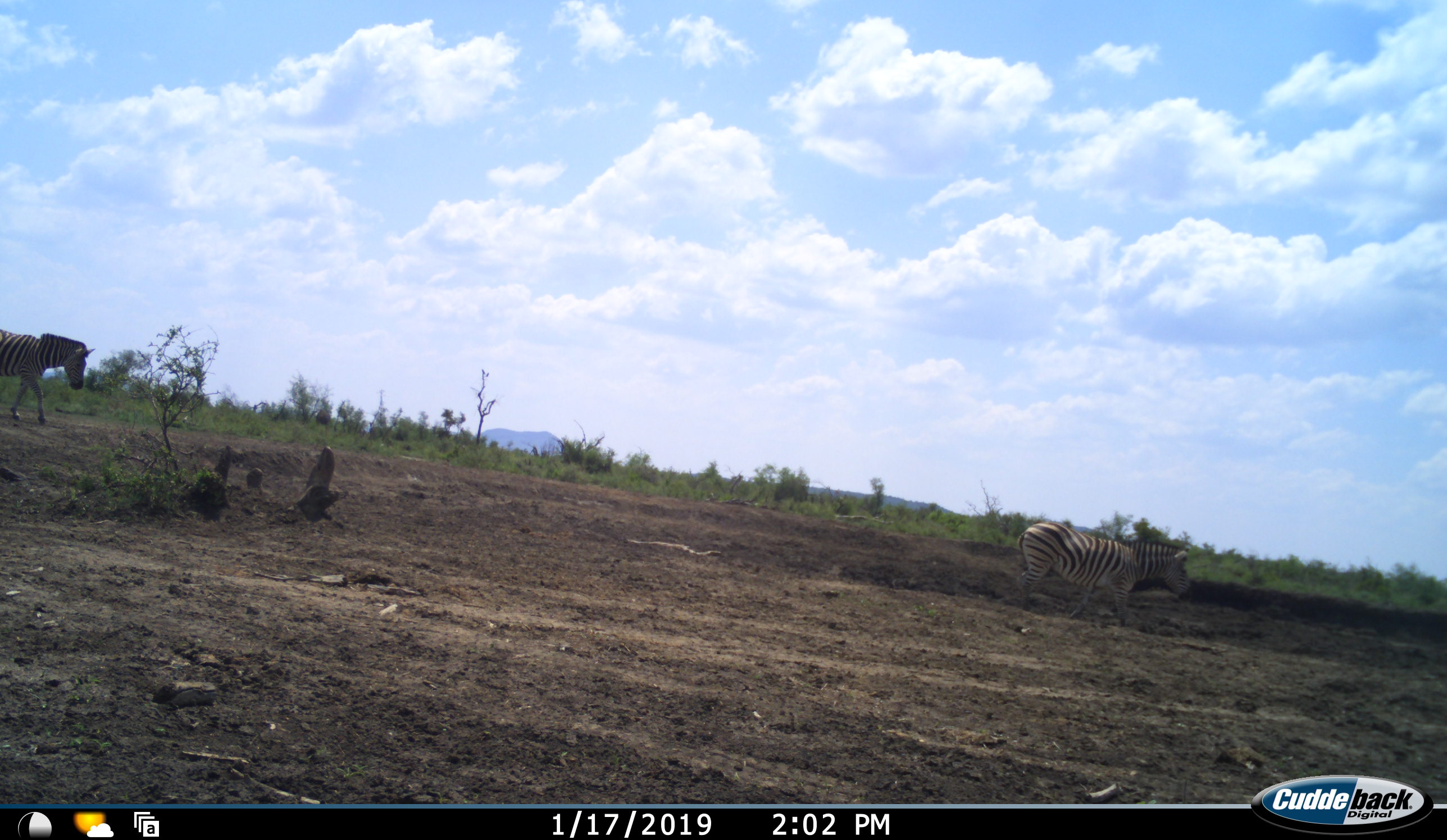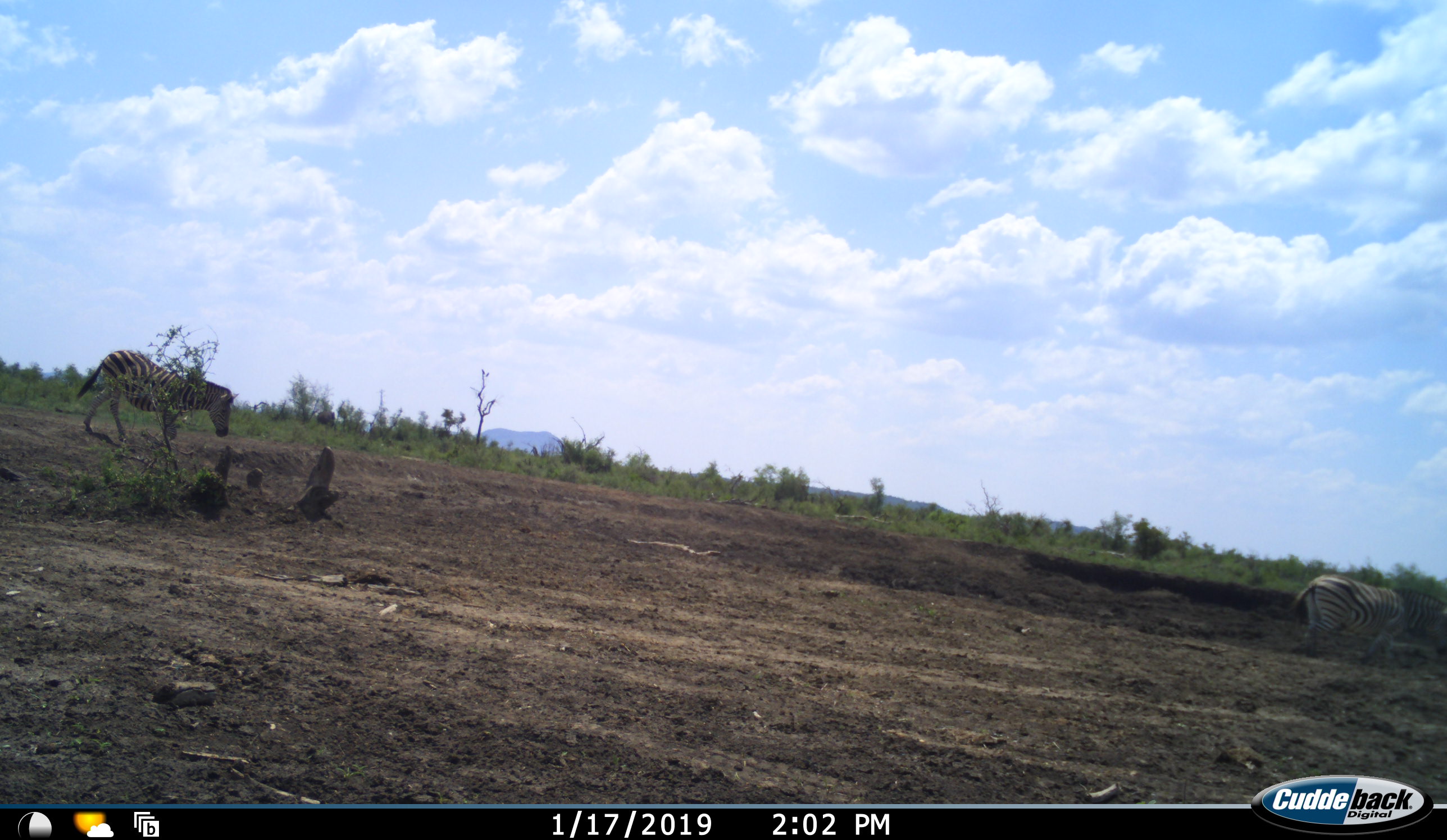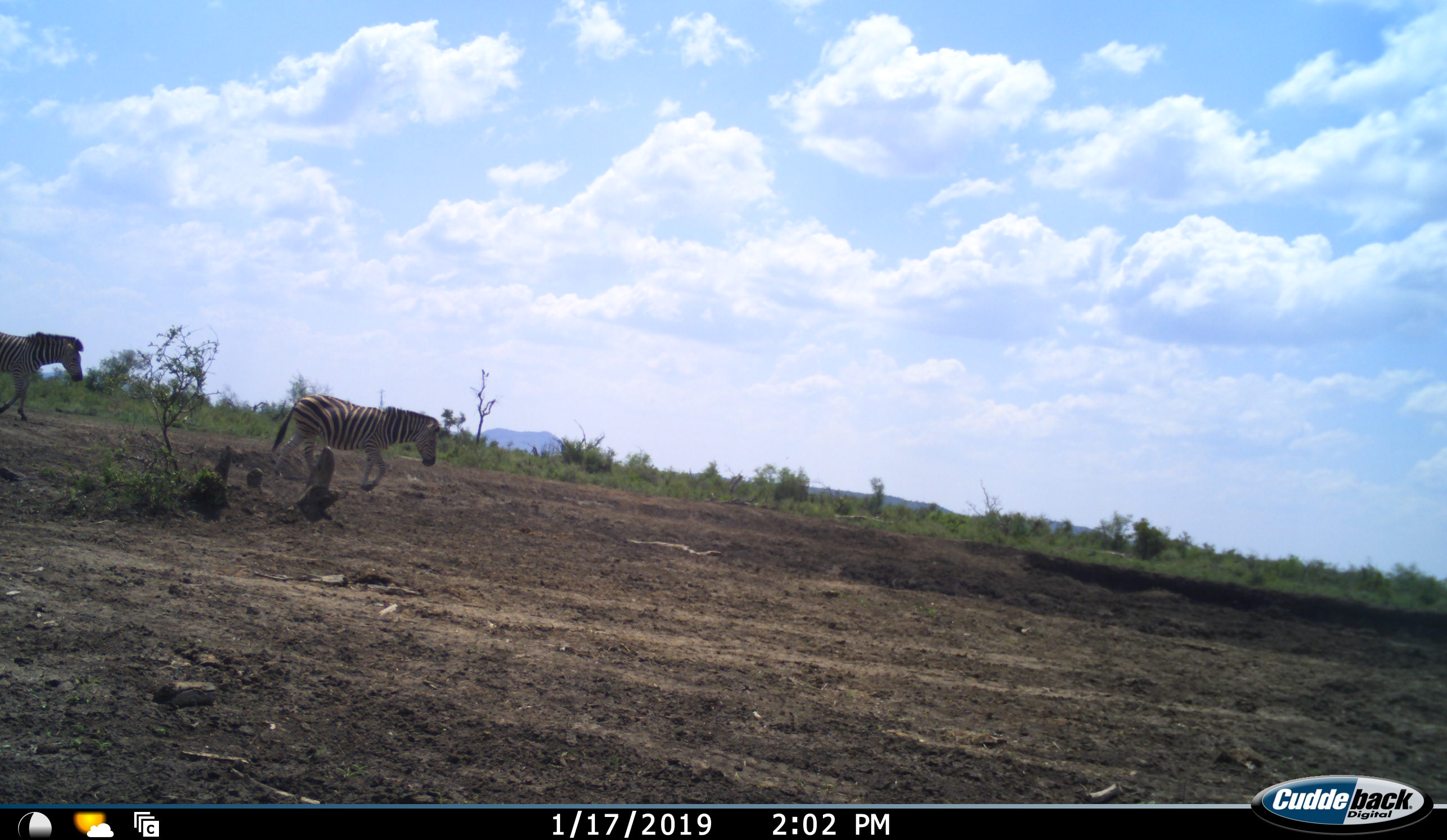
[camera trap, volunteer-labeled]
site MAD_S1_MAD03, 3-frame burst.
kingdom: Animalia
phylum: Chordata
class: Mammalia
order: Perissodactyla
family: Equidae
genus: Equus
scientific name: Equus quagga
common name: plains zebra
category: zebraplains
Zebraplains (plains zebra) (Equus quagga), count 3. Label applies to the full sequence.